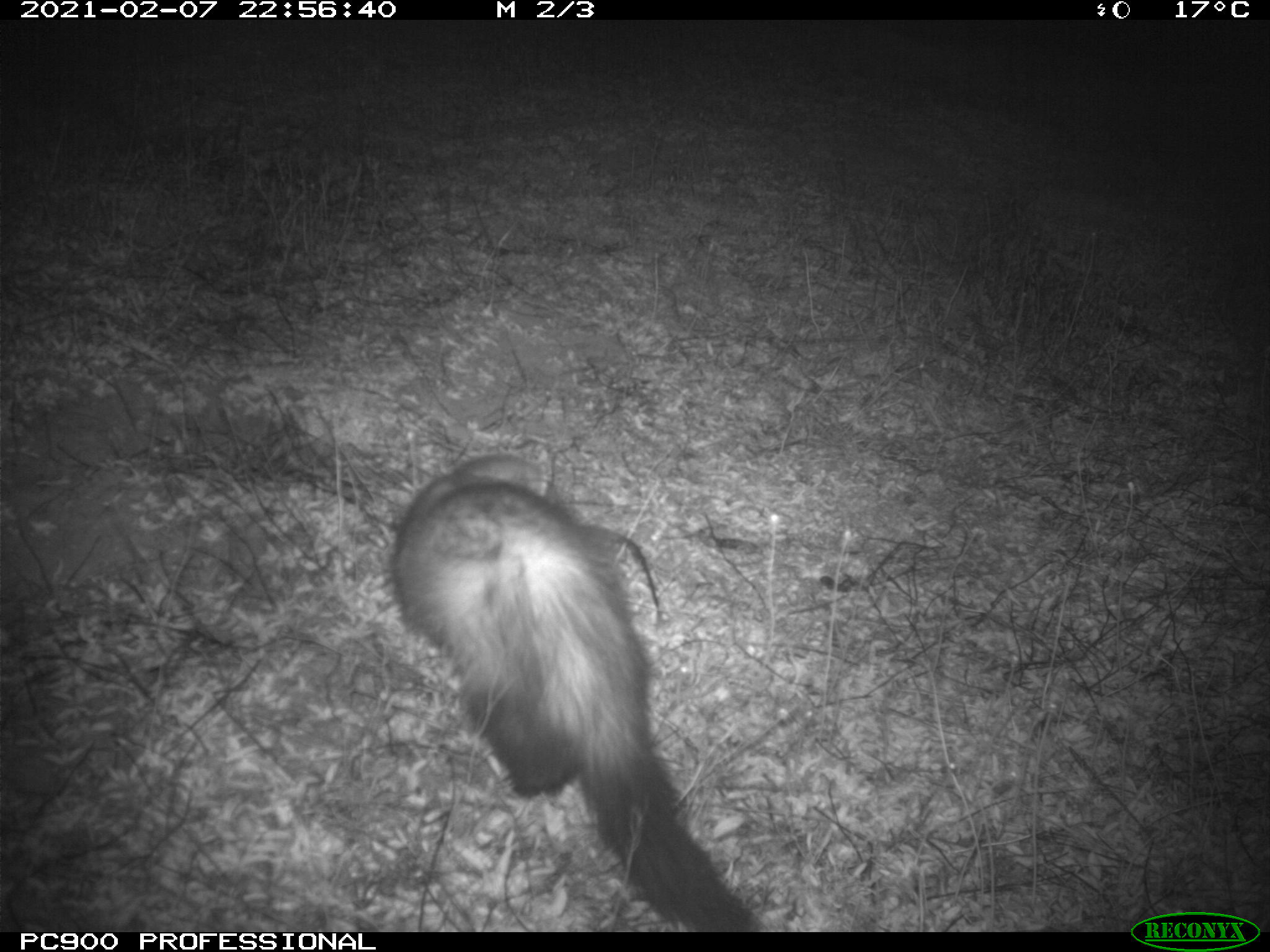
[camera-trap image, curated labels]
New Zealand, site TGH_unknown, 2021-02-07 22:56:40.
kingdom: Animalia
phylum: Chordata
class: Mammalia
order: Carnivora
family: Mustelidae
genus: Mustela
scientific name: Mustela furo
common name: ferret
Ferret (Mustela furo).